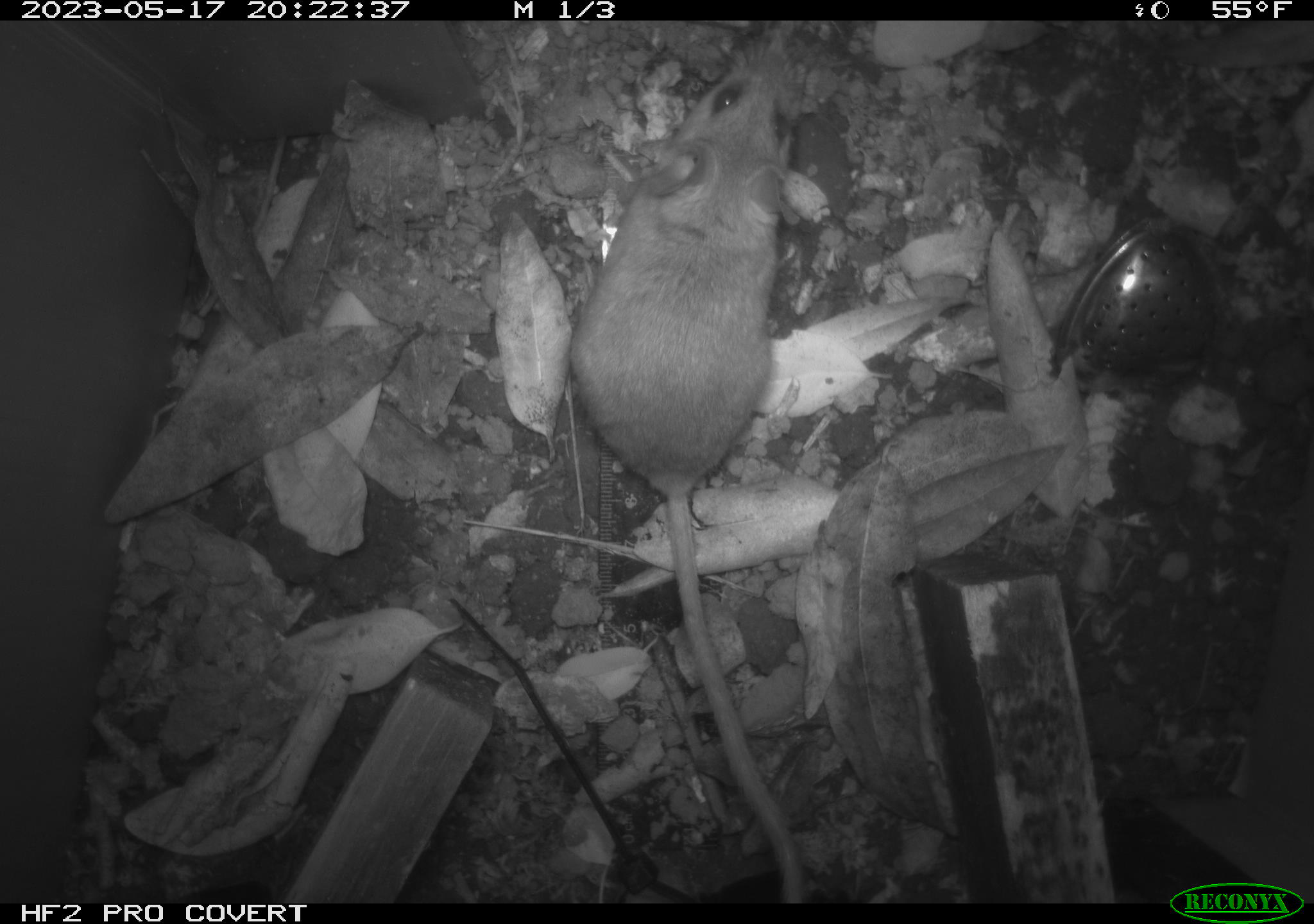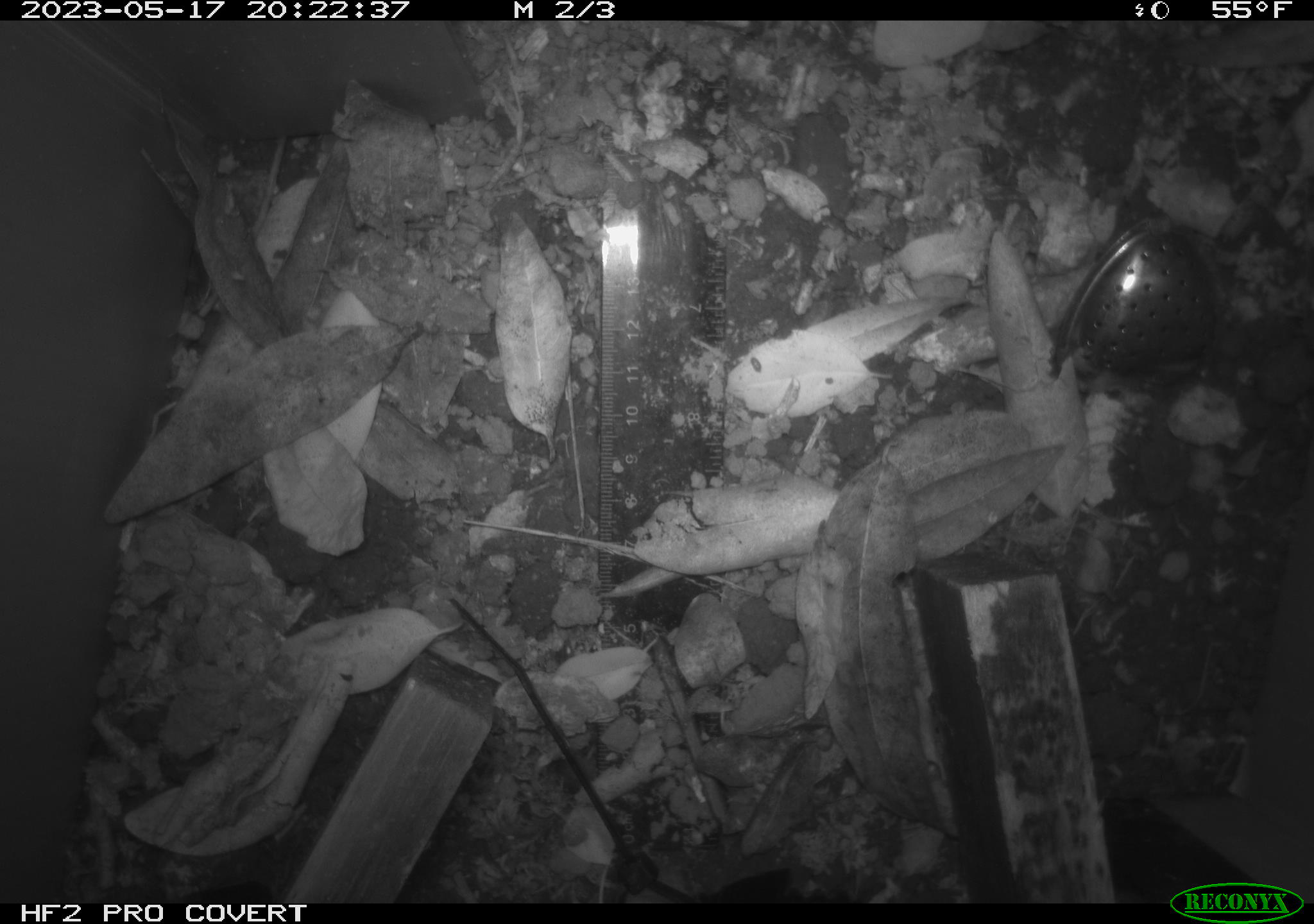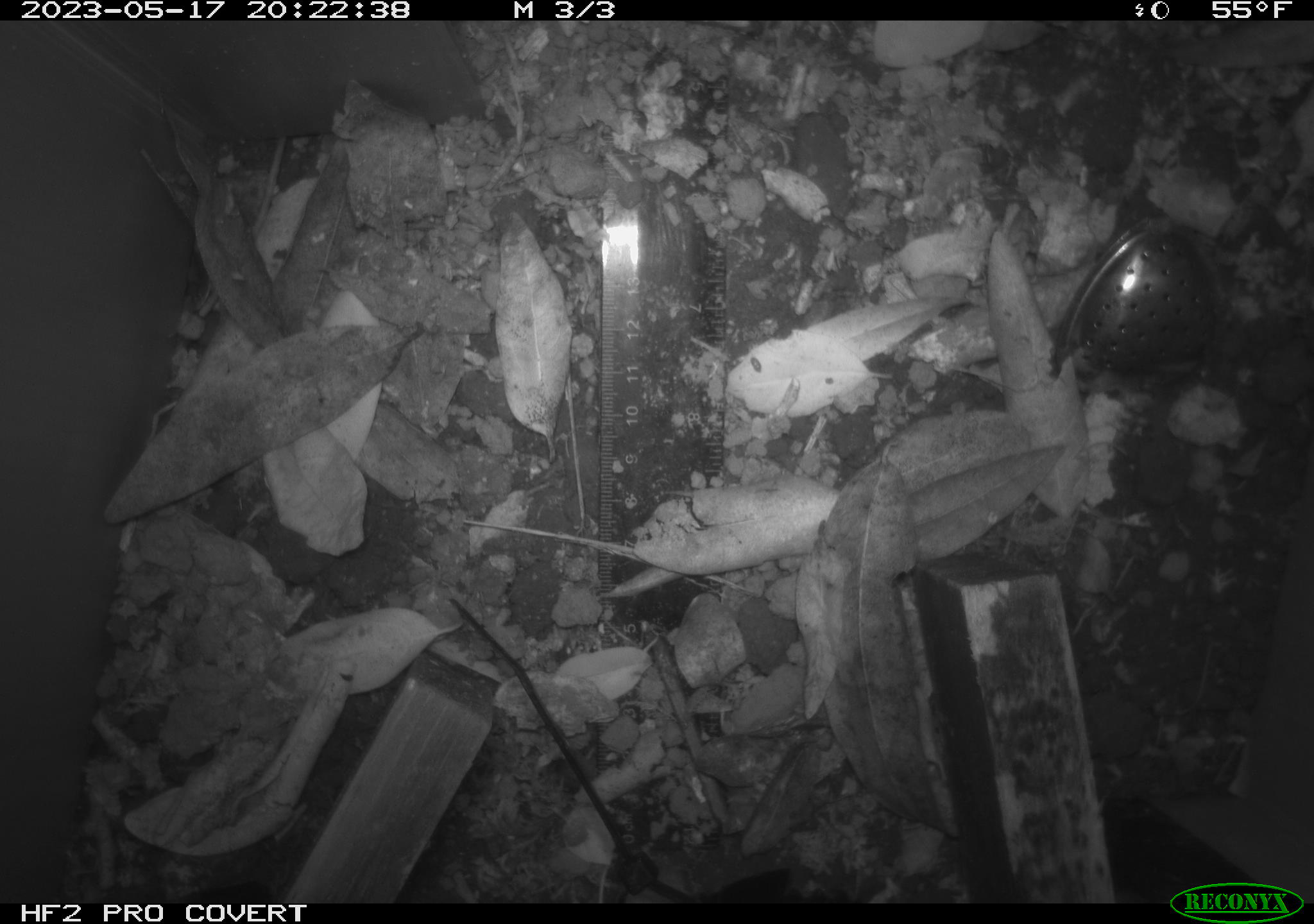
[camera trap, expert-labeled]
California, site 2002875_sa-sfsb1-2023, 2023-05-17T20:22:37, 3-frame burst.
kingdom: Animalia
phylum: Chordata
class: Mammalia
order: Rodentia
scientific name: Rodentia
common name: mouse species